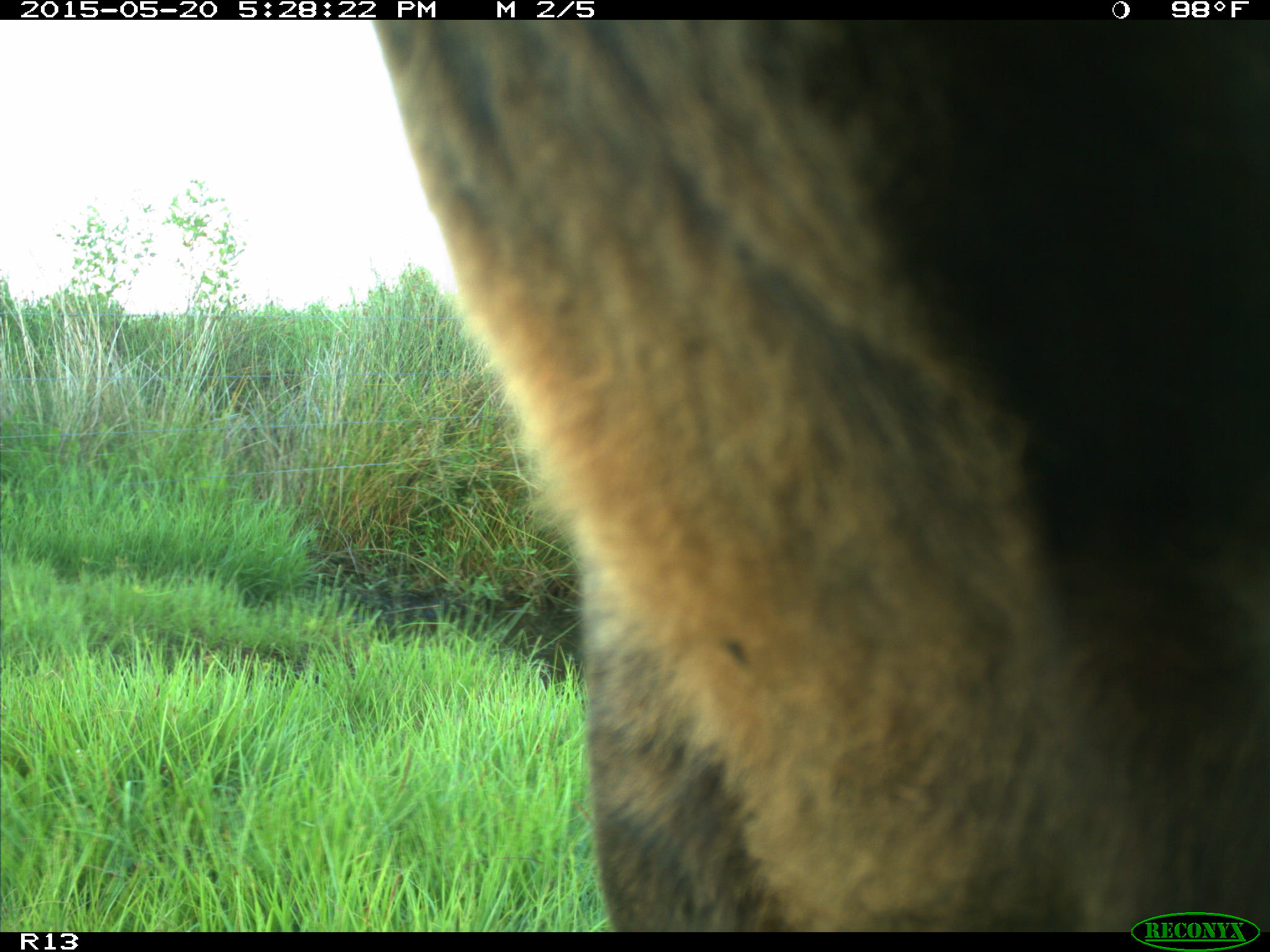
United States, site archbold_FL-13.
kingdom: Animalia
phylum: Chordata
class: Mammalia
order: Artiodactyla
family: Bovidae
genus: Bos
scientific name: Bos taurus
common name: domestic cow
Bos taurus (domestic cow).